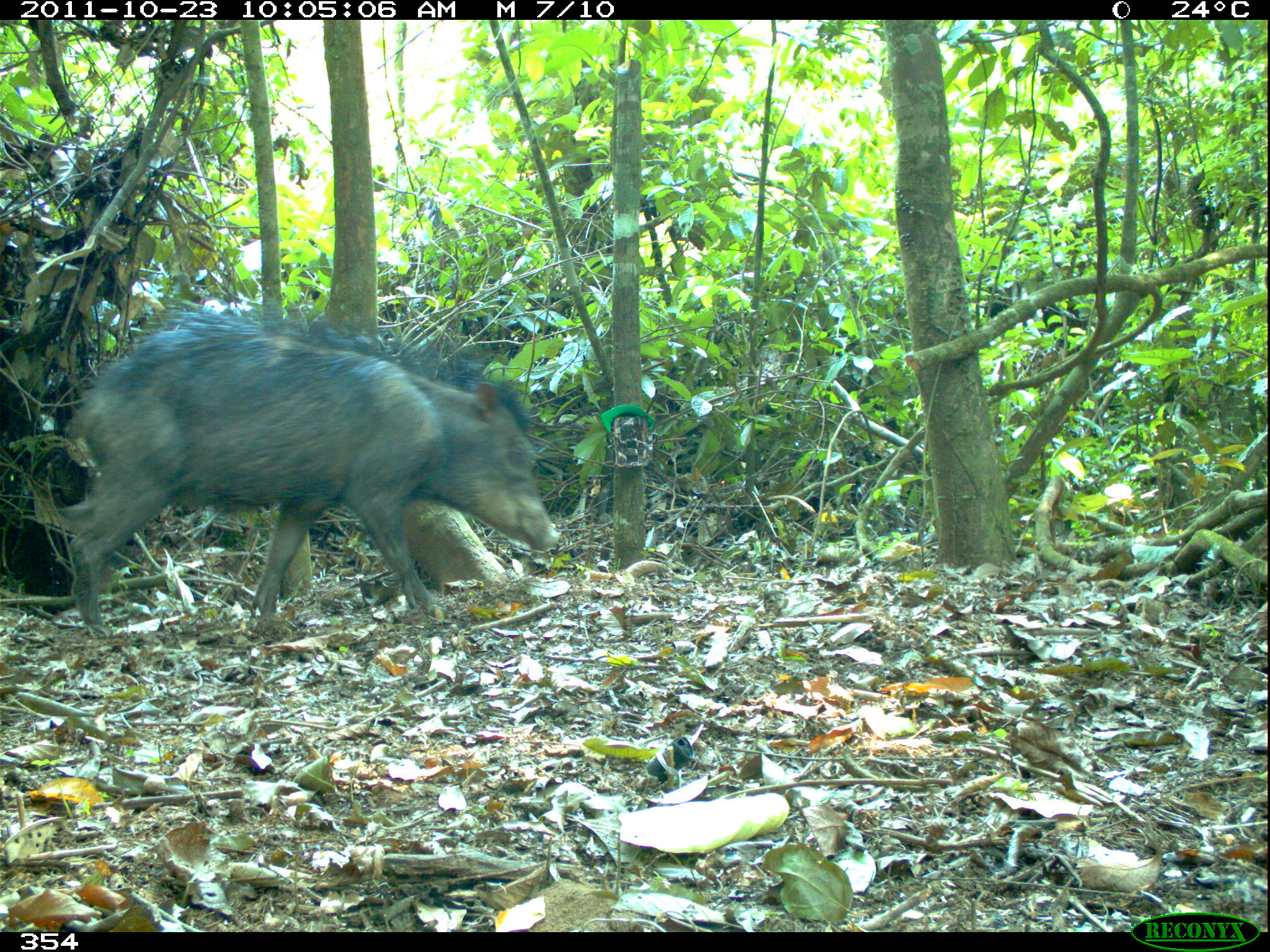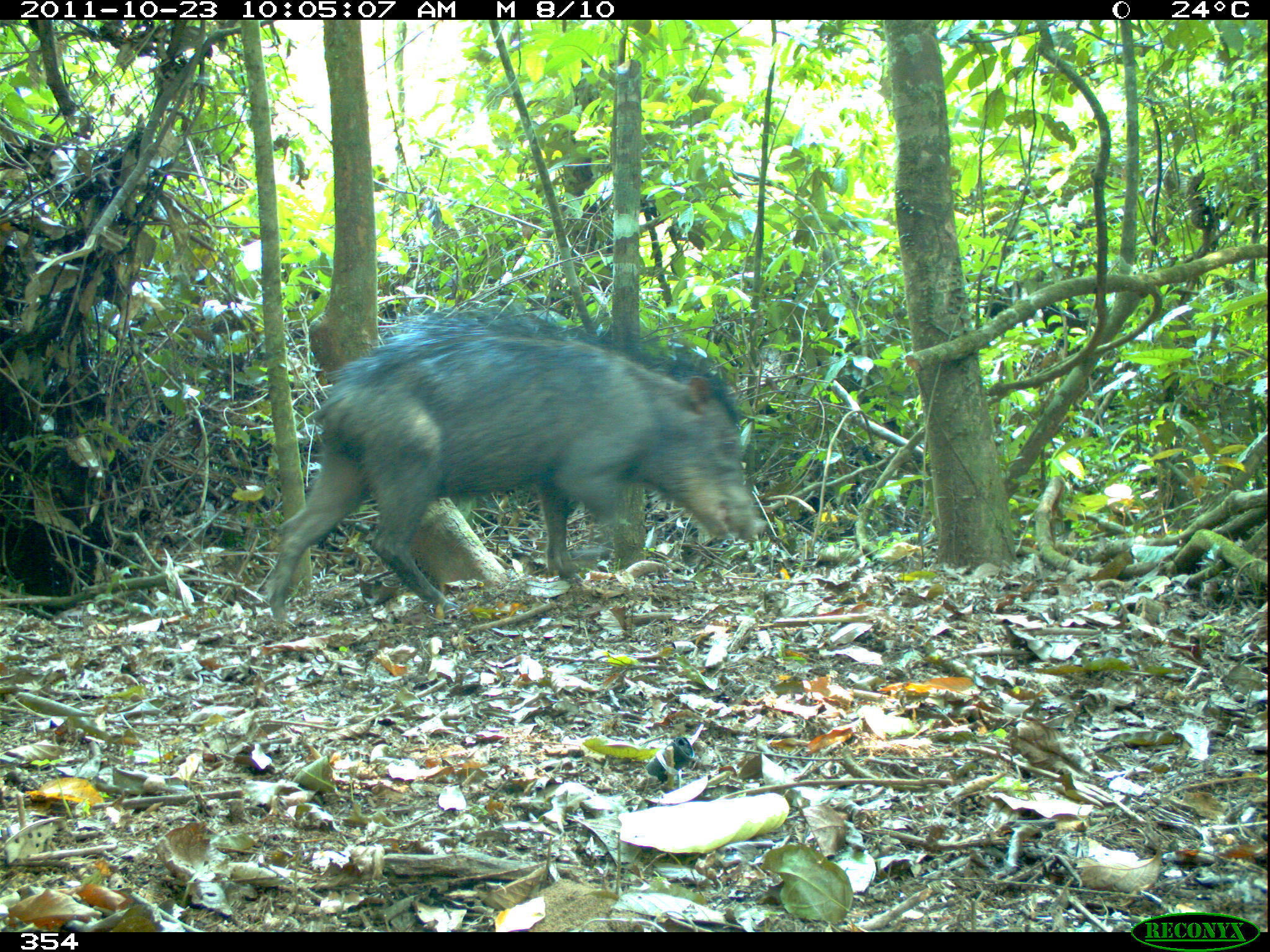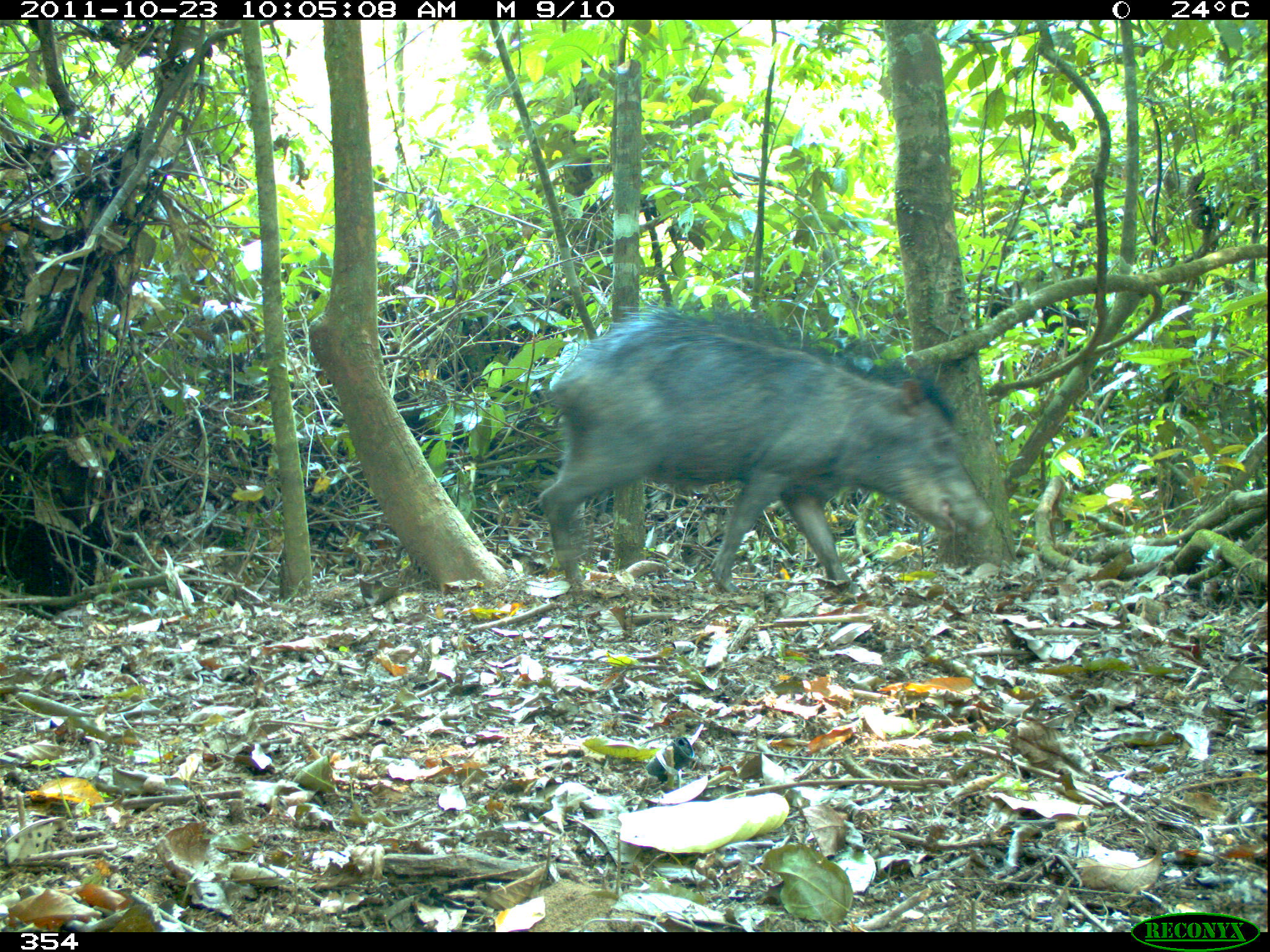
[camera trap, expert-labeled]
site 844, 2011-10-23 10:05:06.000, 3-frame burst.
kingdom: Animalia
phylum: Chordata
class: Mammalia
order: Artiodactyla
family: Tayassuidae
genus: Tayassu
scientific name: Tayassu pecari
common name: white-lipped peccary